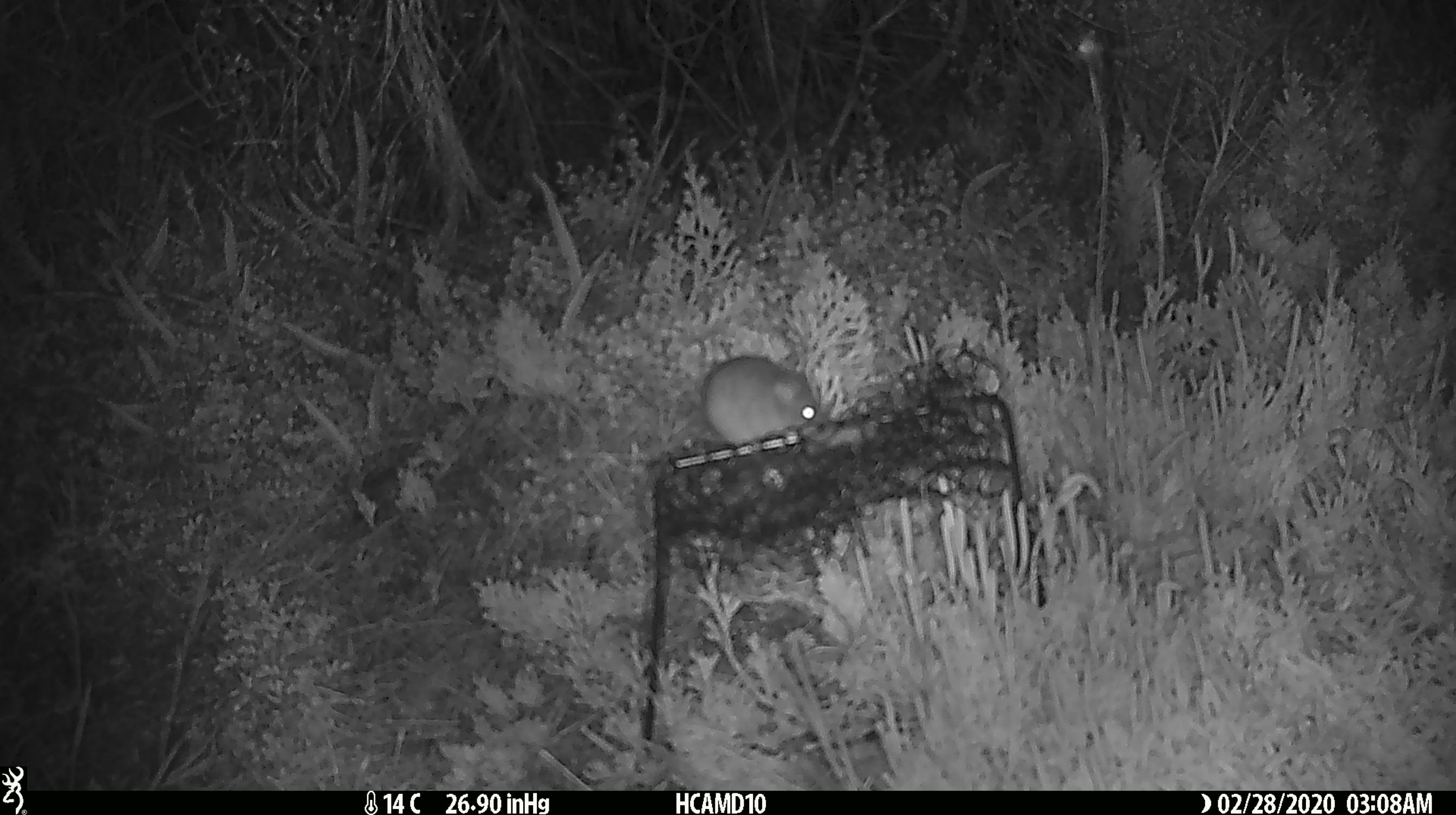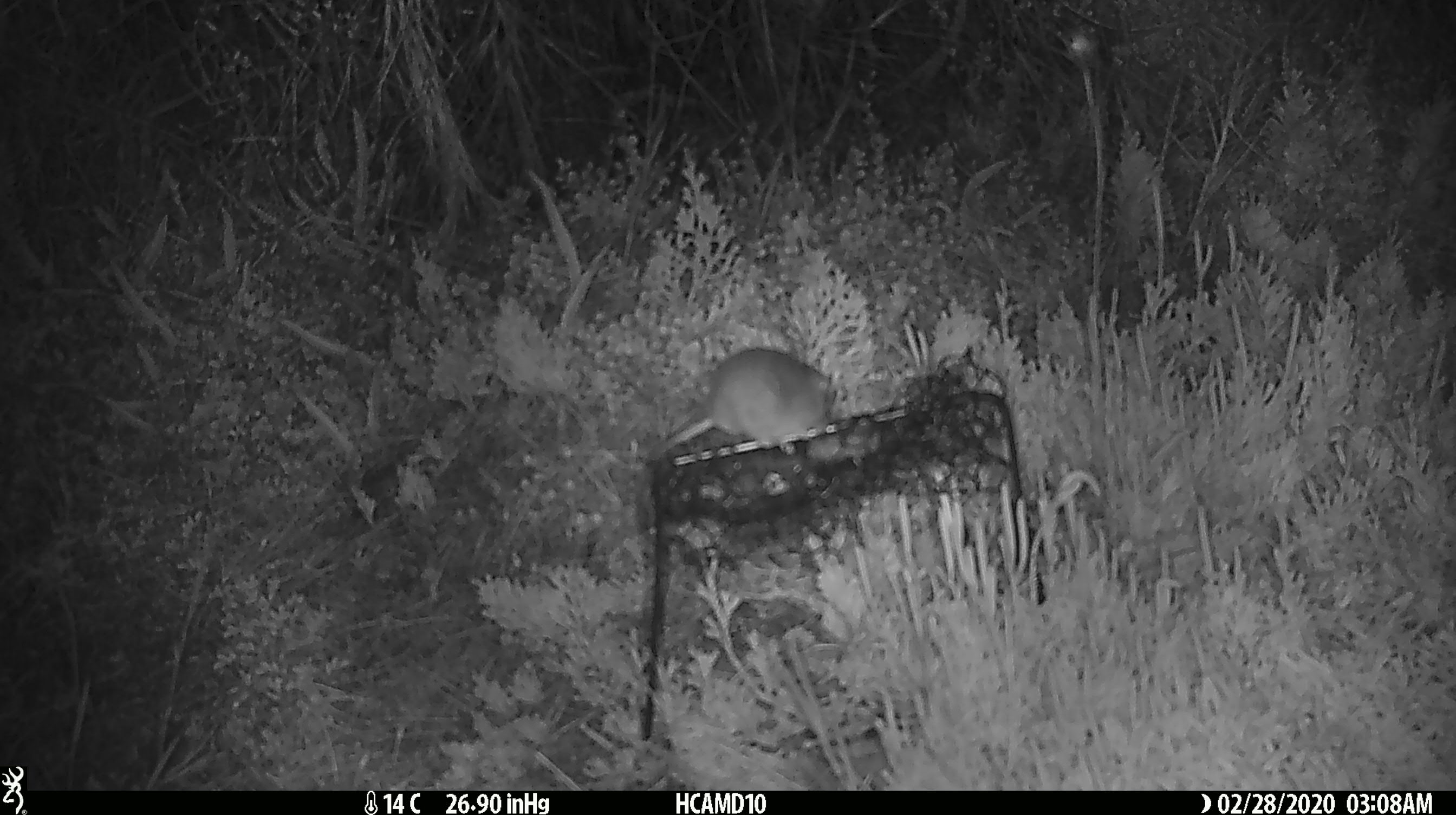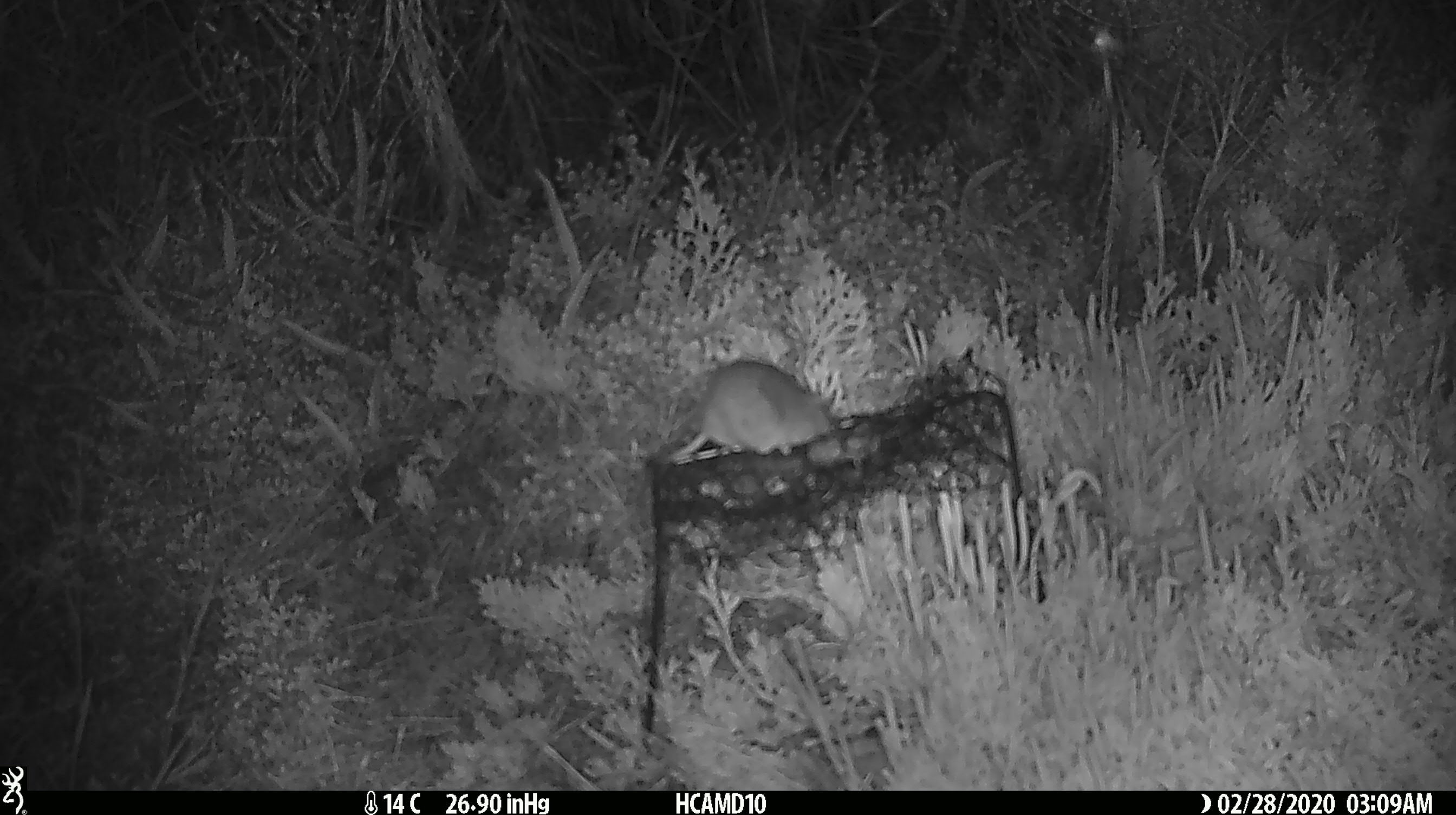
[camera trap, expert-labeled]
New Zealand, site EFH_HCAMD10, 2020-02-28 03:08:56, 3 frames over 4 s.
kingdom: Animalia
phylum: Chordata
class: Mammalia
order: Rodentia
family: Muridae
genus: Mus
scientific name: Mus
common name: mouse